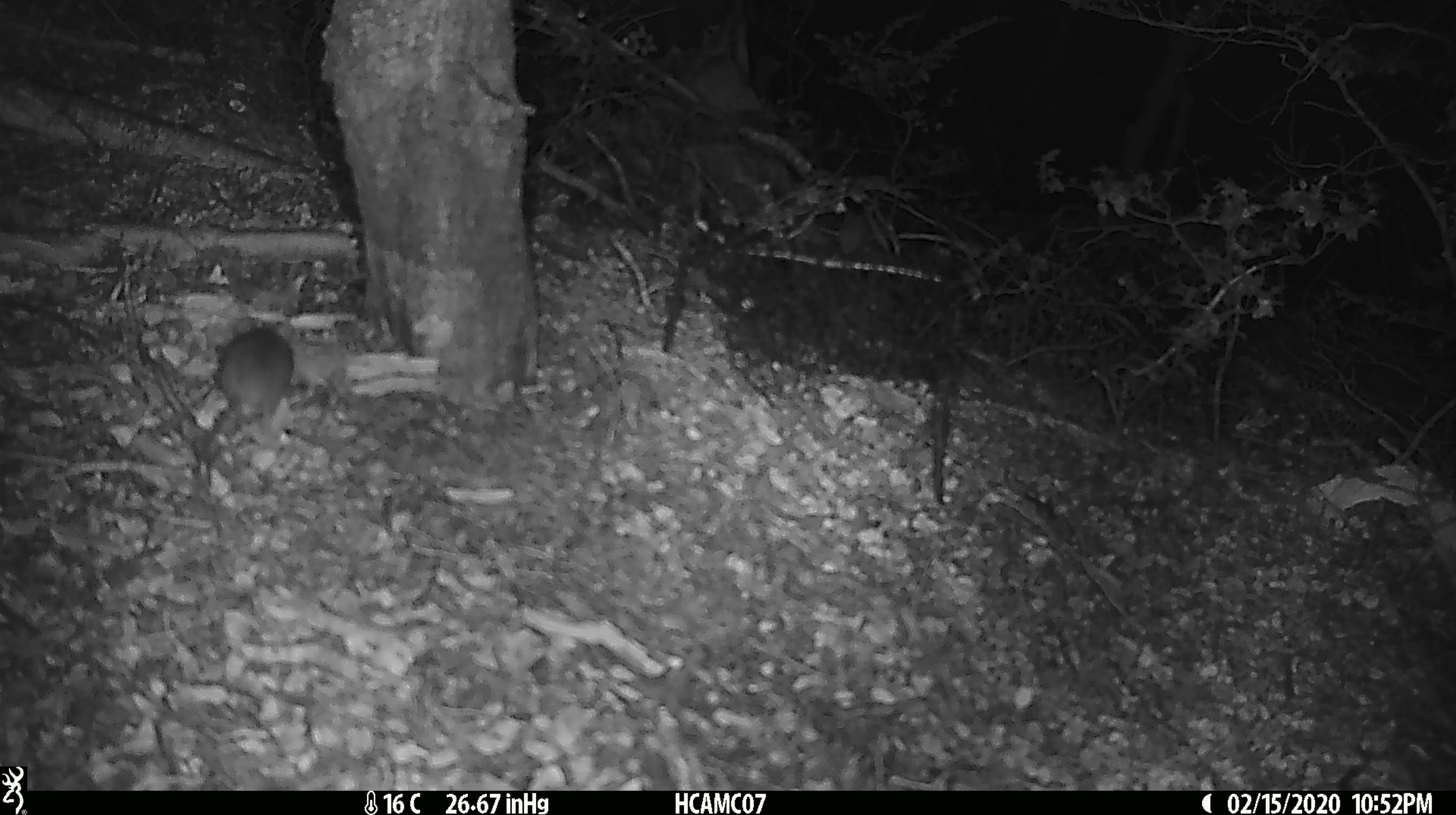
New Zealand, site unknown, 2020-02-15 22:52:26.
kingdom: Animalia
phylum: Chordata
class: Mammalia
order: Rodentia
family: Muridae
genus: Mus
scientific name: Mus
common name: mouse